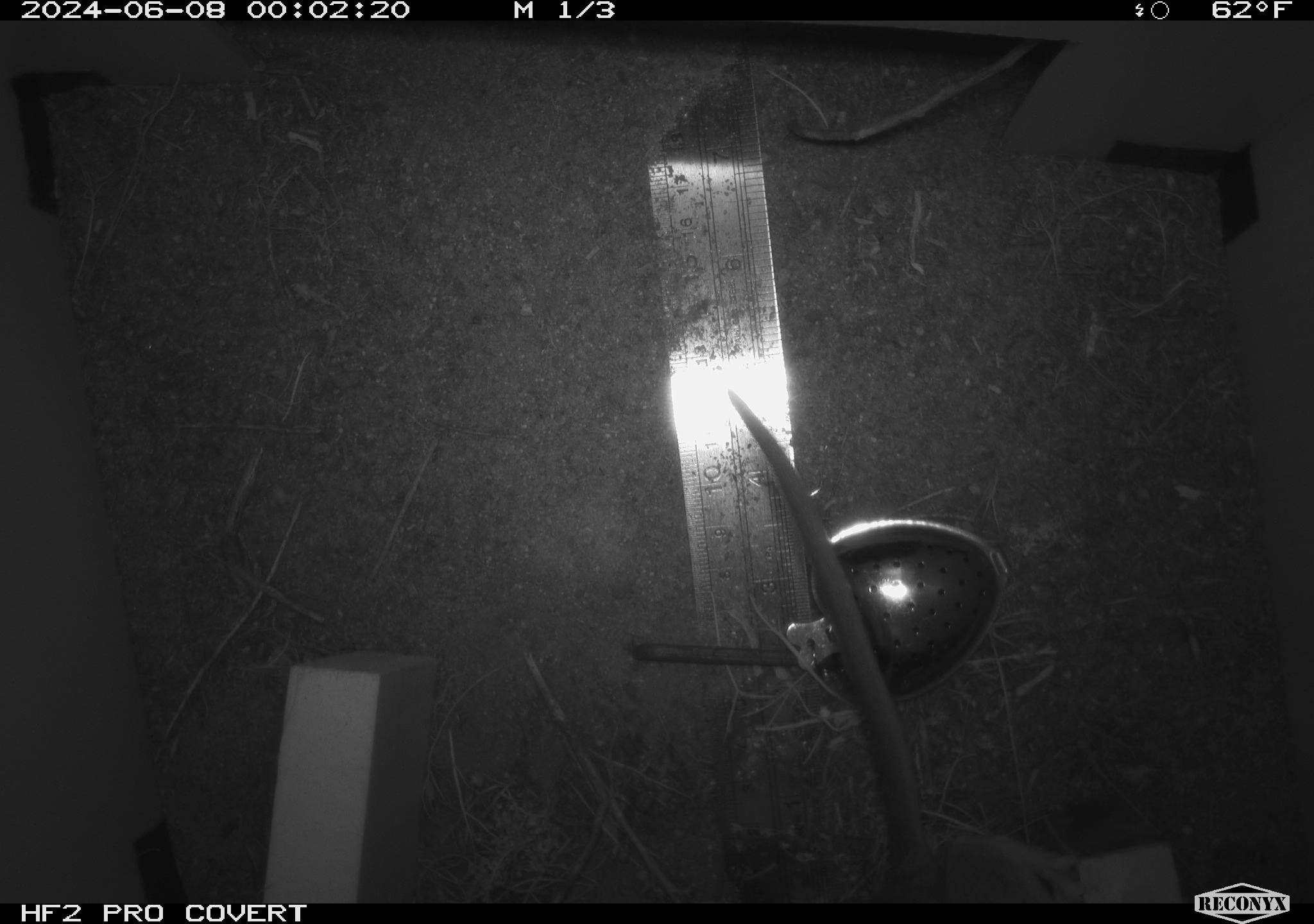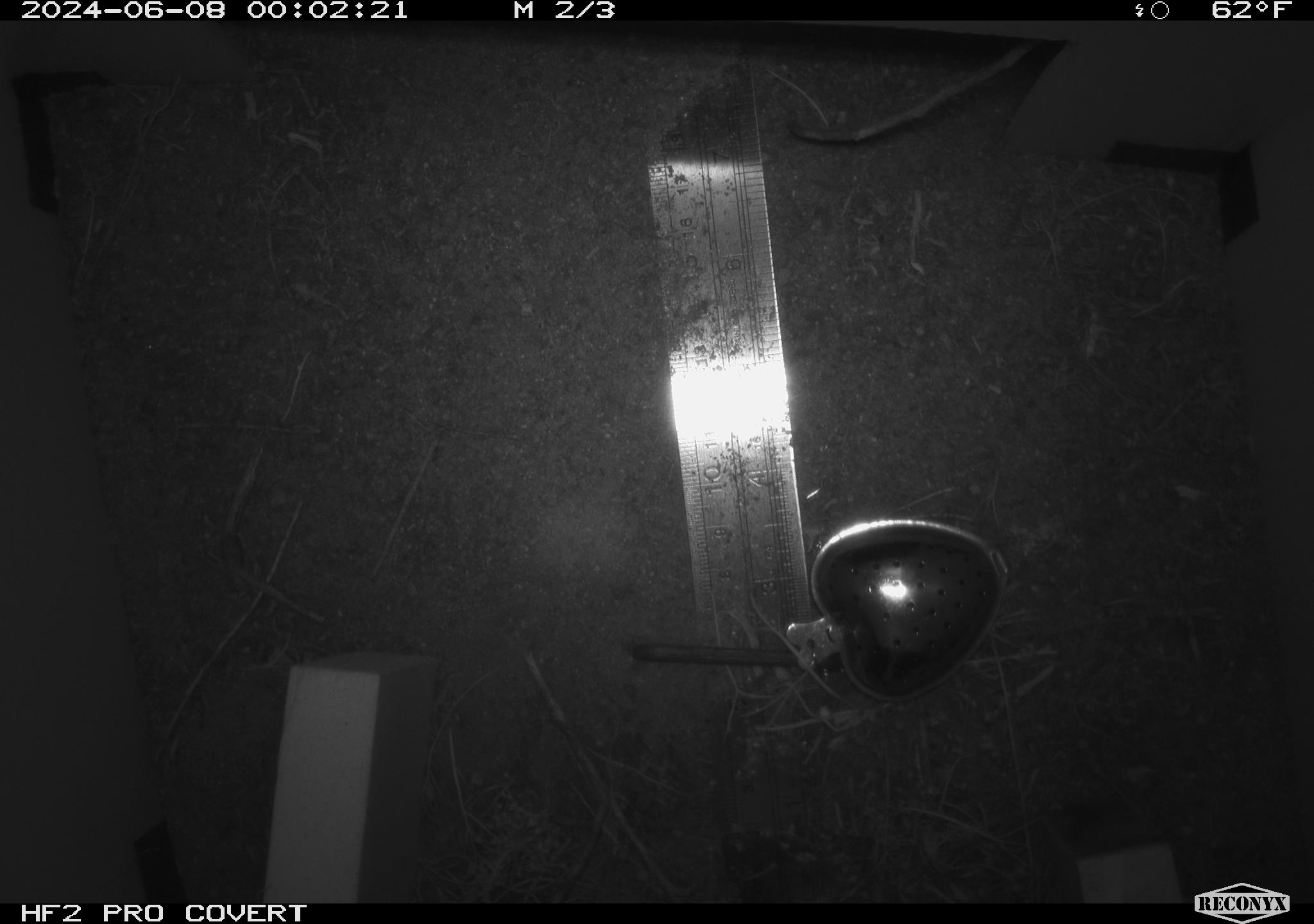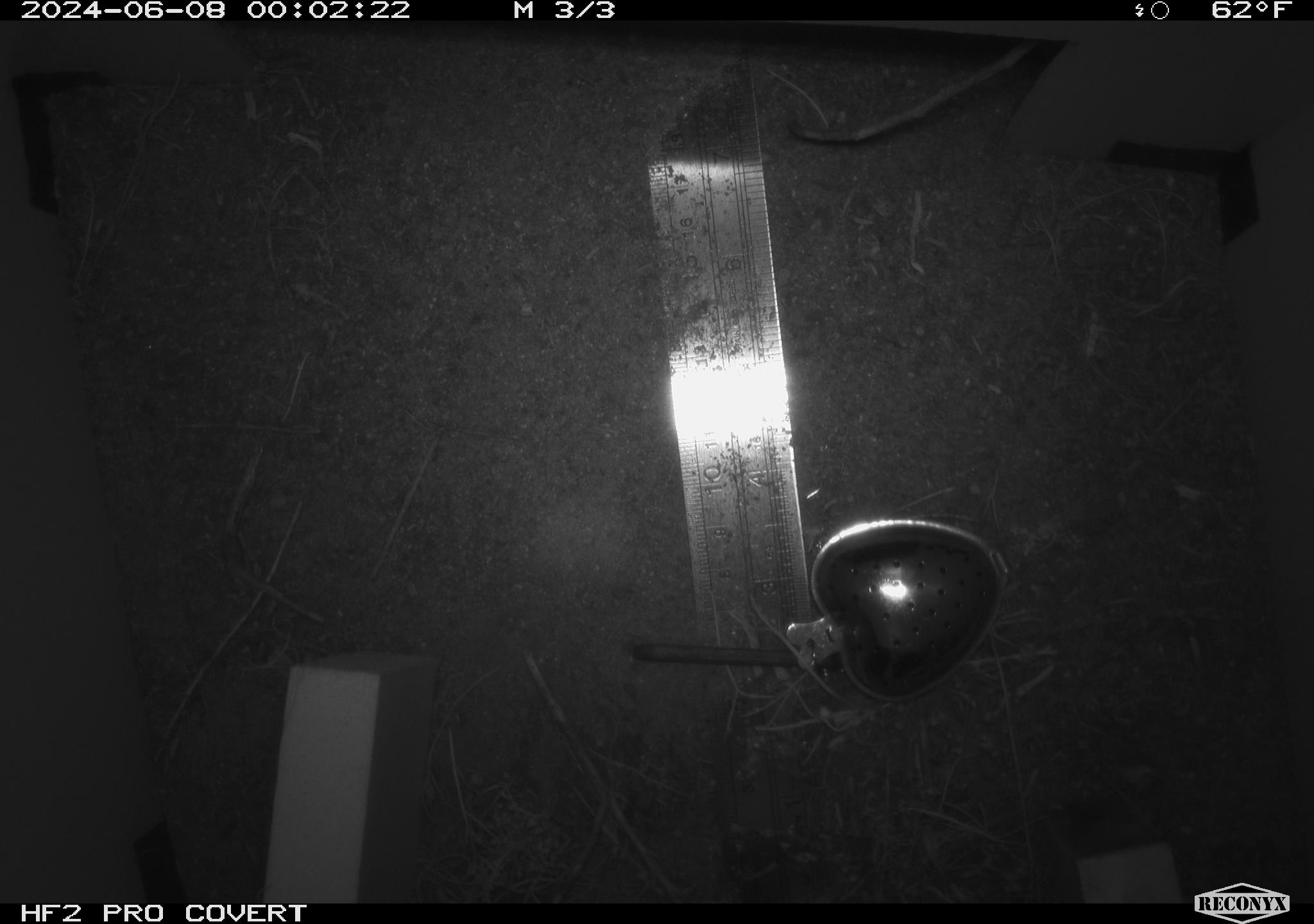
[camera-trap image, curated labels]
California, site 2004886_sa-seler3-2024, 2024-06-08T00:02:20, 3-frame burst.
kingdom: Animalia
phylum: Chordata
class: Mammalia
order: Rodentia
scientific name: Rodentia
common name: woodrat or rat or mouse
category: woodrat or rat or mouse species